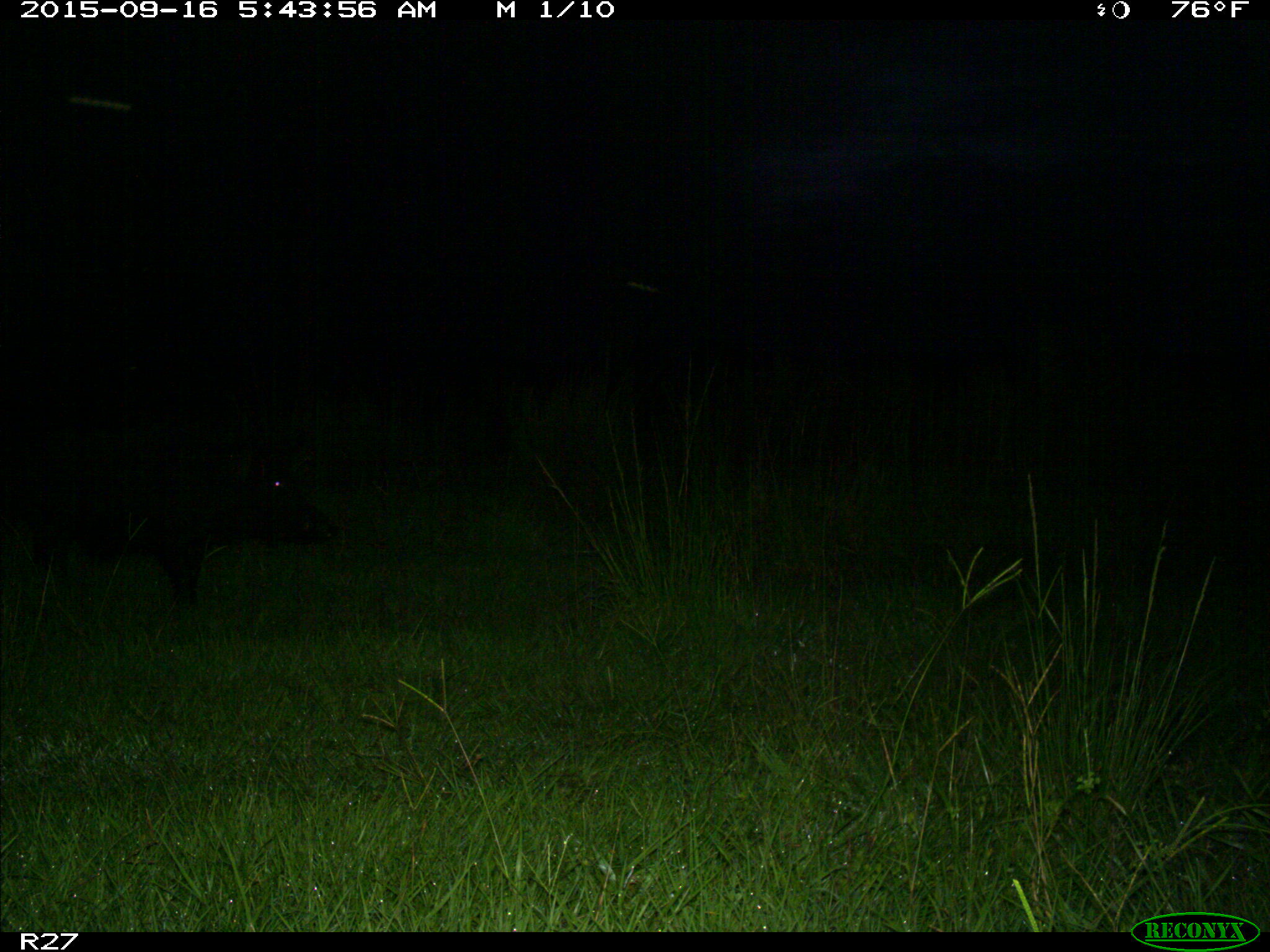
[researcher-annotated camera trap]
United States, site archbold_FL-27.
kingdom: Animalia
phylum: Chordata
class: Mammalia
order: Artiodactyla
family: Suidae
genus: Sus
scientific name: Sus scrofa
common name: wild boar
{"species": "Sus scrofa (wild boar)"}